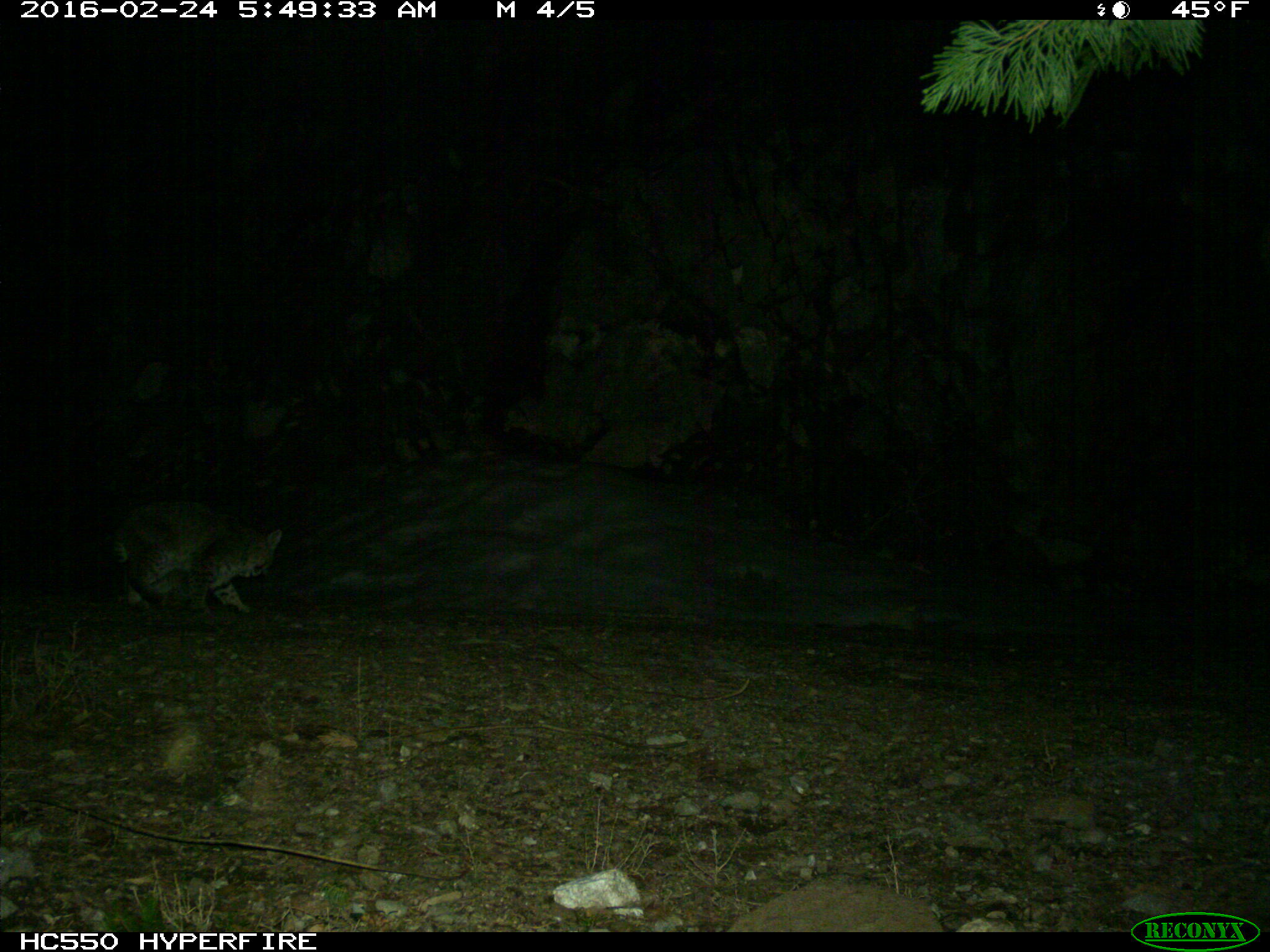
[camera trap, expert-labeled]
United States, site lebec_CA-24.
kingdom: Animalia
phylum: Chordata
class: Mammalia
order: Carnivora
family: Felidae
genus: Lynx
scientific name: Lynx rufus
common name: bobcat